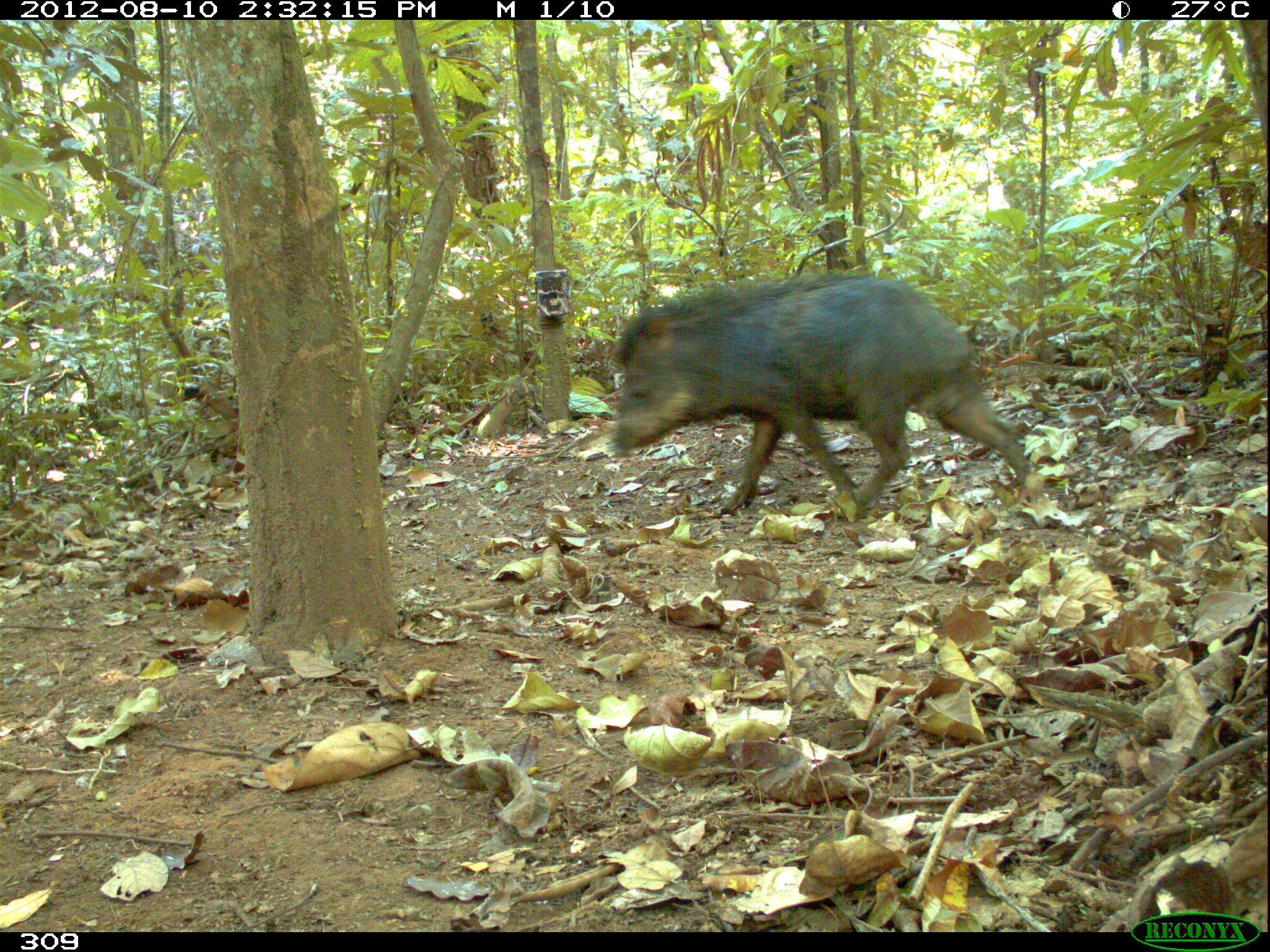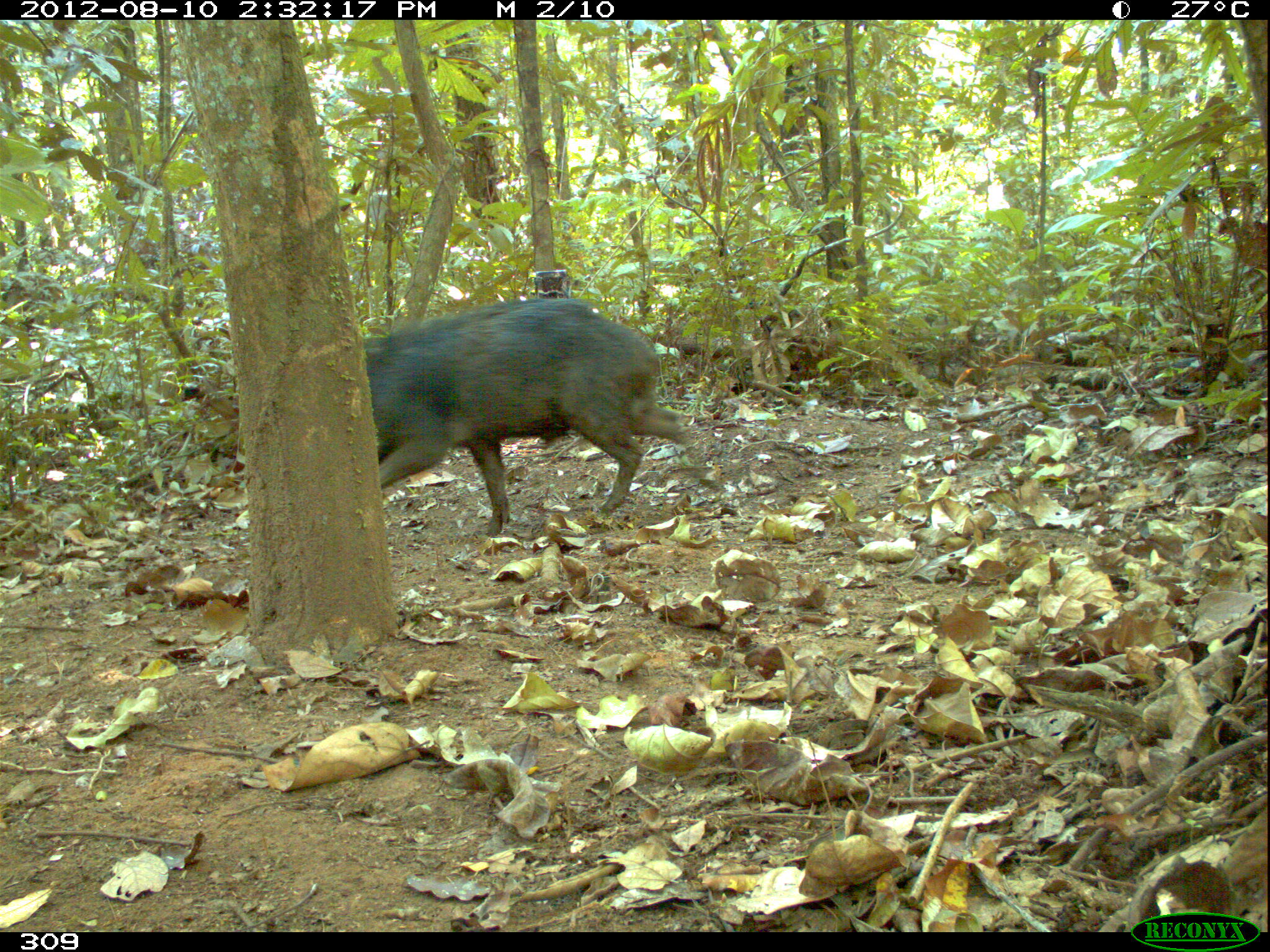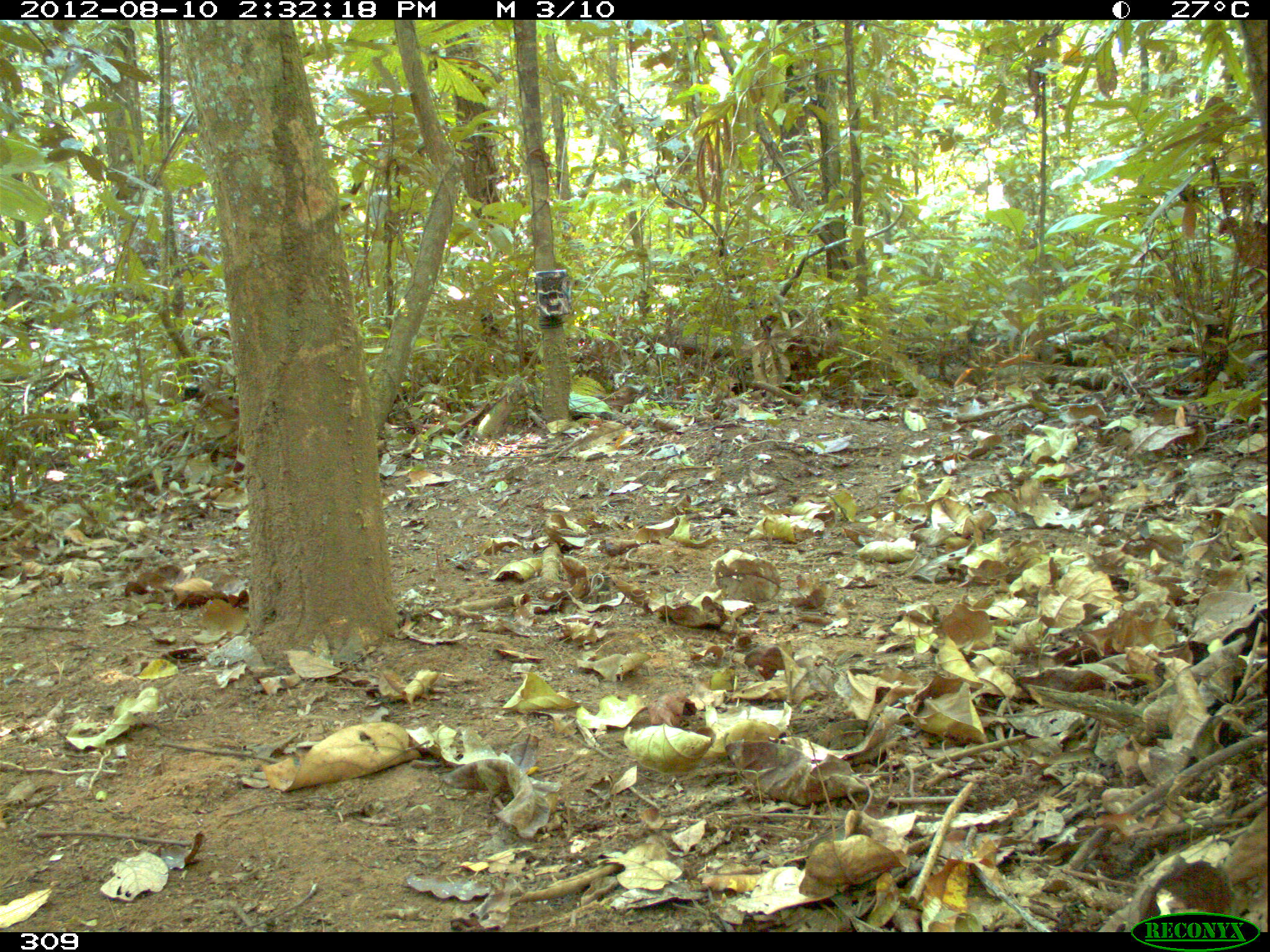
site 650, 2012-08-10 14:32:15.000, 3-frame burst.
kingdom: Animalia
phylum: Chordata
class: Mammalia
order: Artiodactyla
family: Tayassuidae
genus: Tayassu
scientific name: Tayassu pecari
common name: white-lipped peccary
Tayassu pecari (white-lipped peccary).